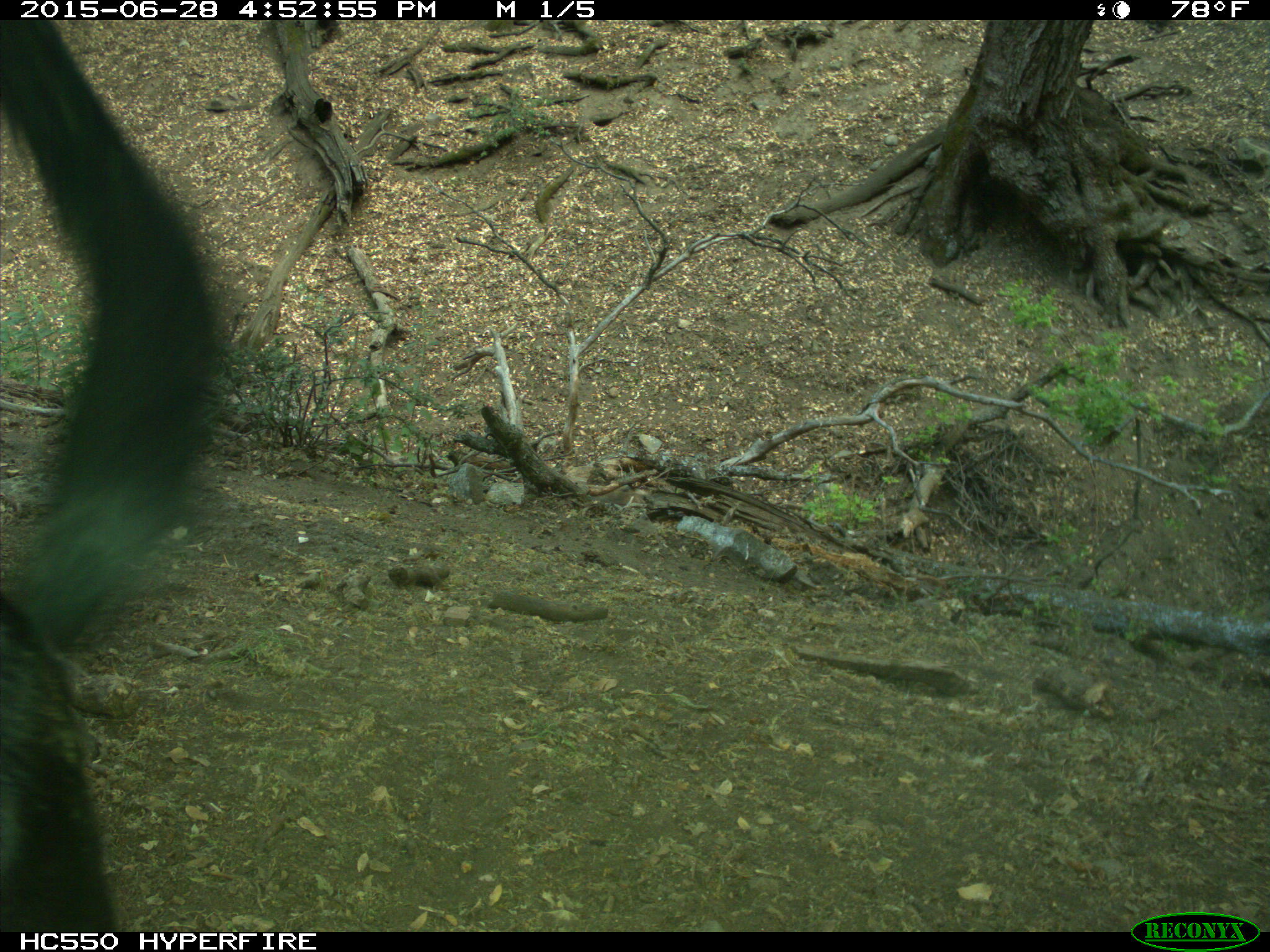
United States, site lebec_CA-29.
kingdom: Animalia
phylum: Chordata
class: Mammalia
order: Artiodactyla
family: Bovidae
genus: Bos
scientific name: Bos taurus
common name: domestic cow